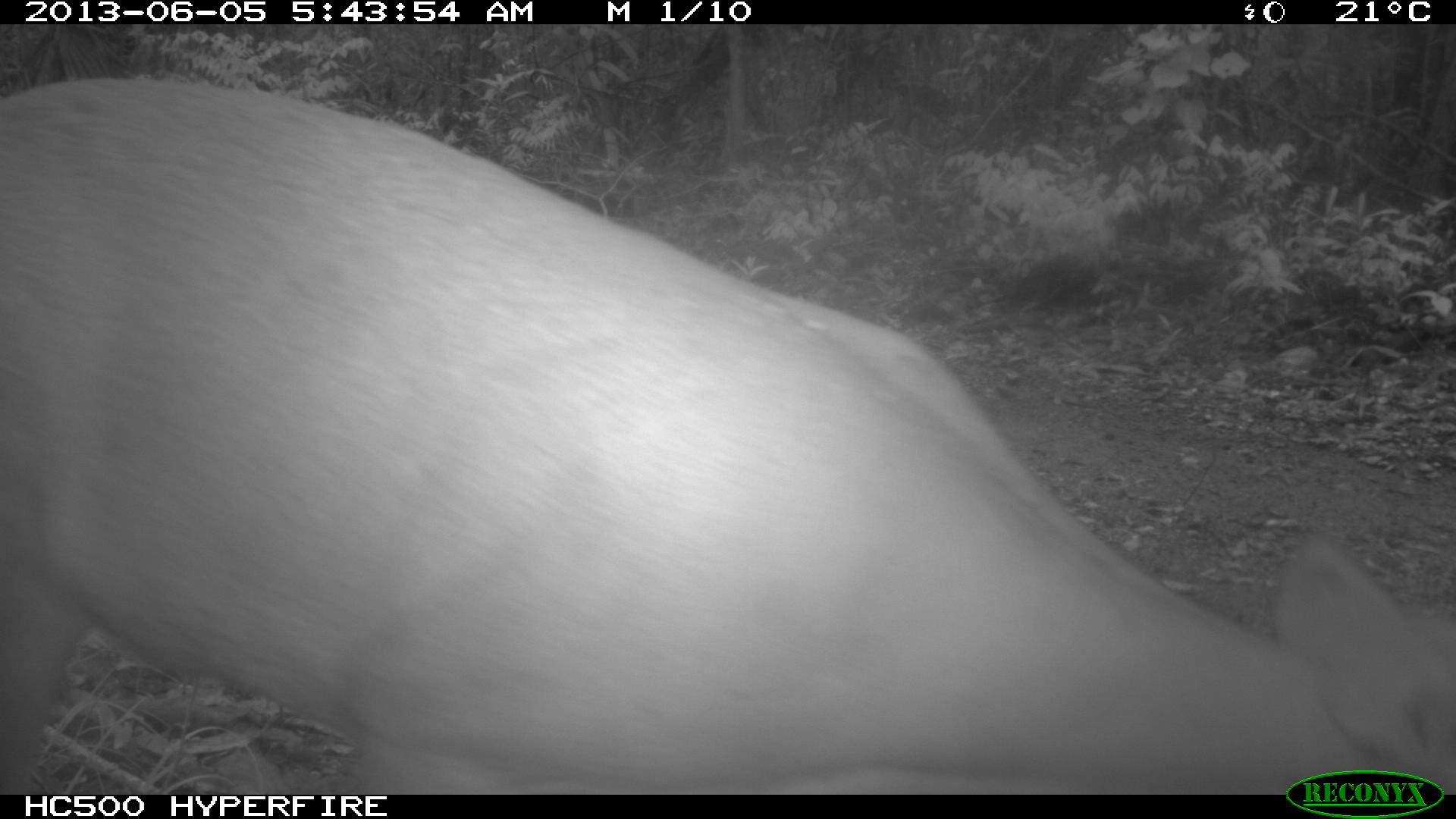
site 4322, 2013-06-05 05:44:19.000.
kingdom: Animalia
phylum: Chordata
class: Mammalia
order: Artiodactyla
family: Cervidae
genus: Mazama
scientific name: Mazama temama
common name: central american red brocket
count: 1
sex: male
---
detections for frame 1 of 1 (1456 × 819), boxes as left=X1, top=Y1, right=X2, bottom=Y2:
mazama temama: left=0, top=76, right=1456, bottom=795